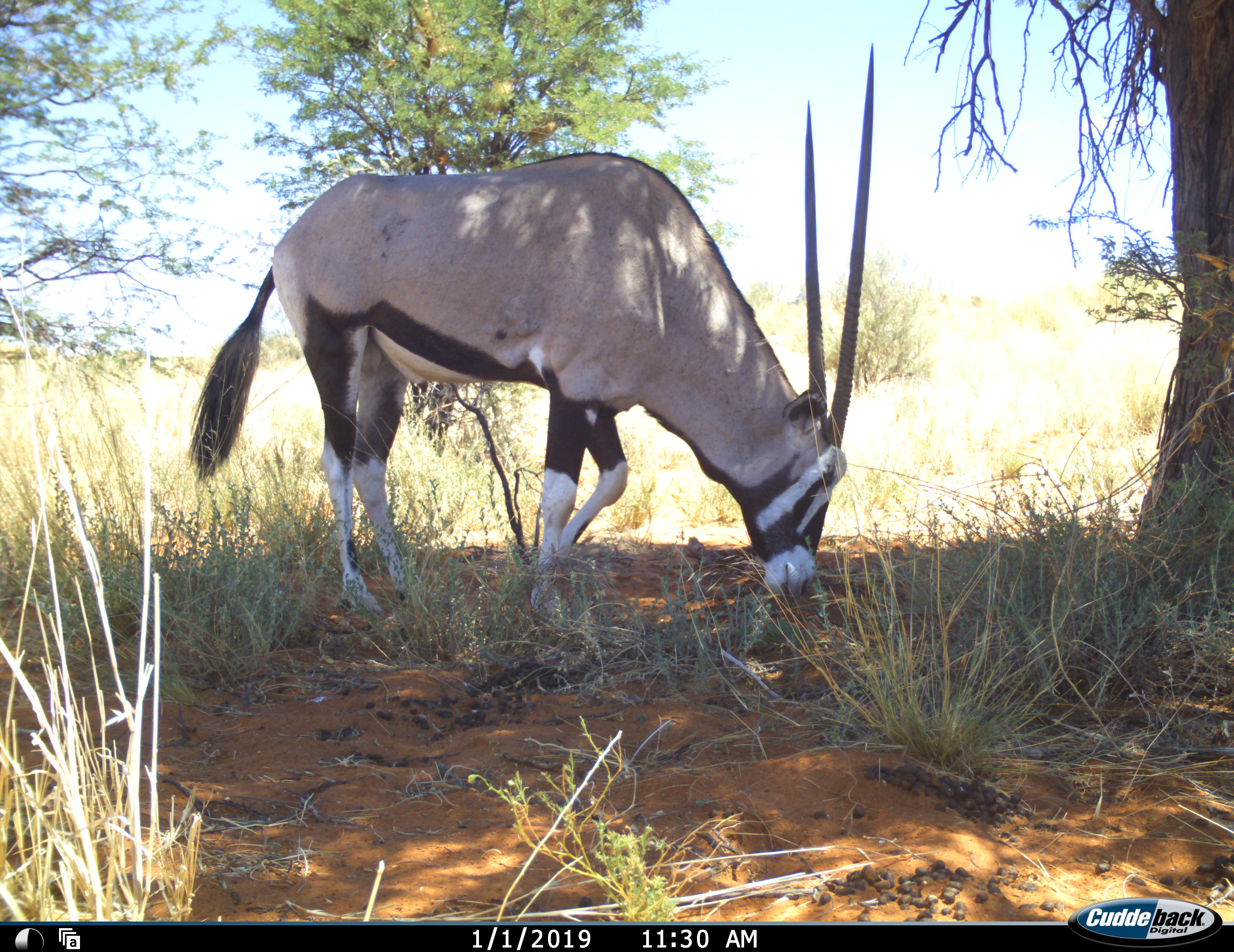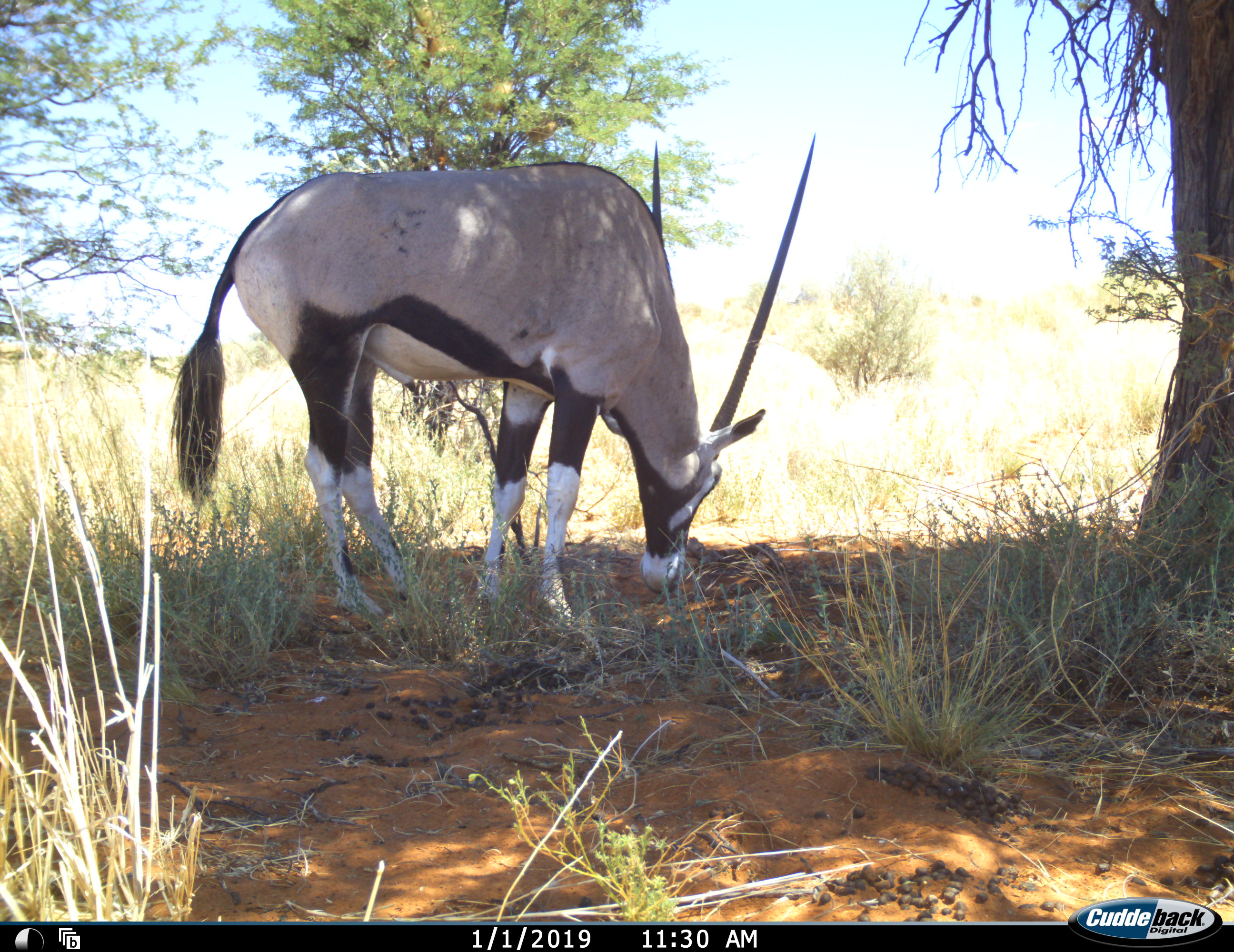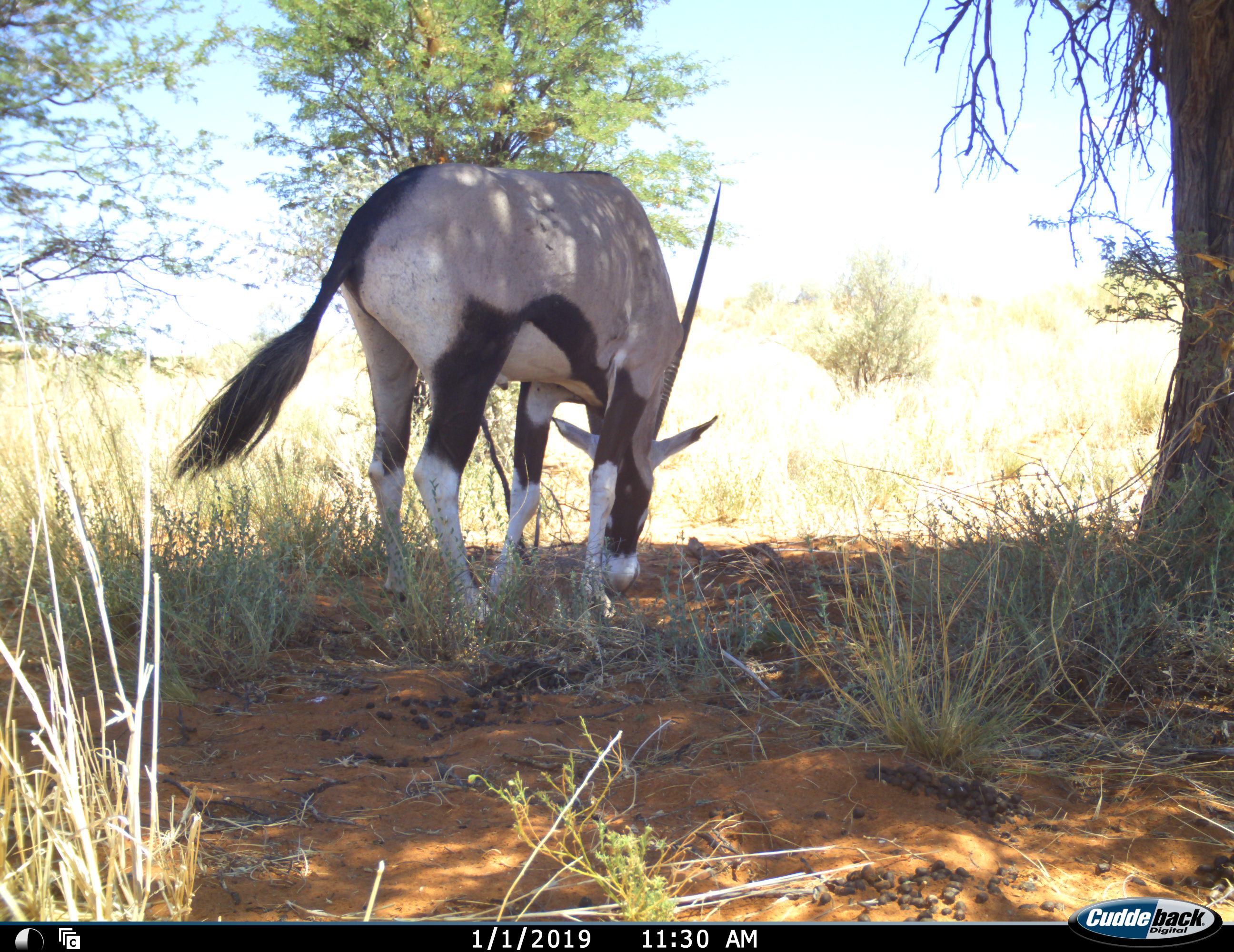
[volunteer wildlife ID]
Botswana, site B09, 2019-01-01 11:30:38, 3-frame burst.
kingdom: Animalia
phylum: Chordata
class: Mammalia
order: Artiodactyla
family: Bovidae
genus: Oryx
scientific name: Oryx gazella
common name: gemsbok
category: gemsbokoryx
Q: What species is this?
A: Gemsbokoryx (gemsbok) (Oryx gazella).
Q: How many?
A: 1.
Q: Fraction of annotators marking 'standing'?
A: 40%.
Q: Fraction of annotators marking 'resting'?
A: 0%.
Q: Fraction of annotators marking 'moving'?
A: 20%.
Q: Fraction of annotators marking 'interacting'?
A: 0%.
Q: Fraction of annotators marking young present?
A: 0%.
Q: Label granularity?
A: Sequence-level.